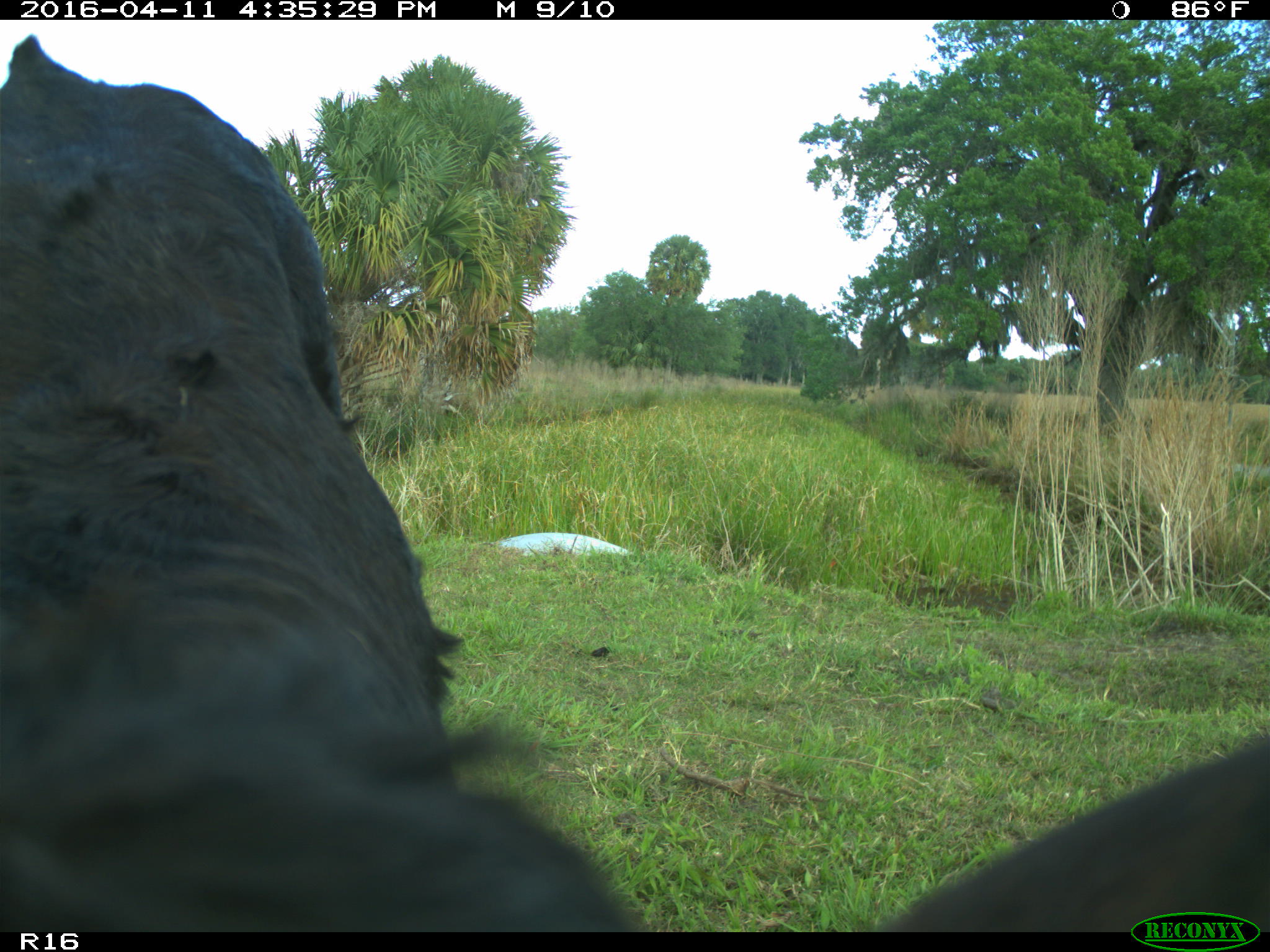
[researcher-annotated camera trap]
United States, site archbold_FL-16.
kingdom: Animalia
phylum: Chordata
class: Mammalia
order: Artiodactyla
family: Bovidae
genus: Bos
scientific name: Bos taurus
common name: domestic cow